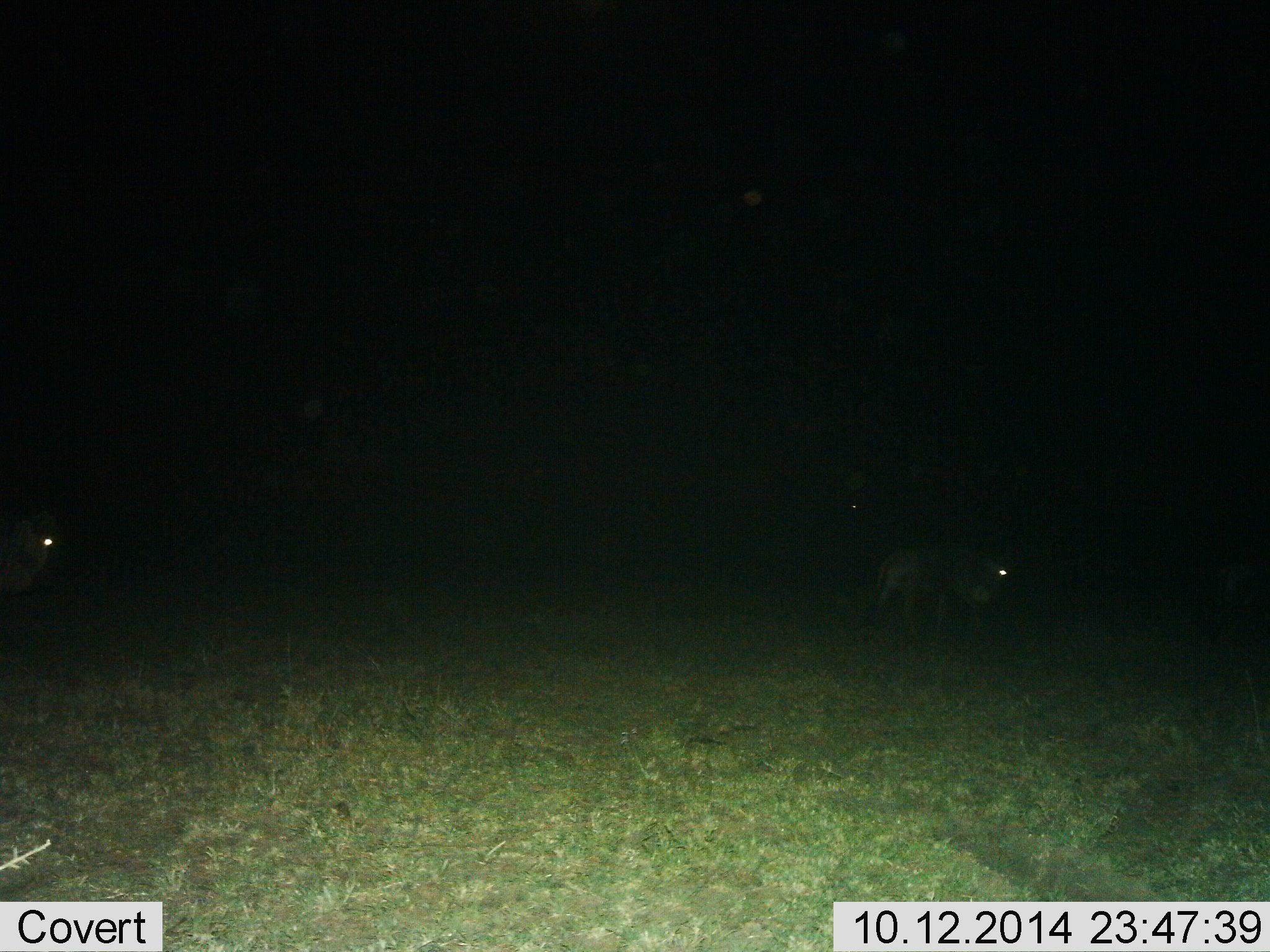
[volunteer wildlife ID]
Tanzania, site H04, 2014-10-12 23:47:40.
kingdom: Animalia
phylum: Chordata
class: Mammalia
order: Artiodactyla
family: Bovidae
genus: Connochaetes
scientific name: Connochaetes taurinus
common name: blue wildebeest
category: wildebeest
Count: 2.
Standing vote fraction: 10%.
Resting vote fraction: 0%.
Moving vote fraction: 100%.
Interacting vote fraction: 0%.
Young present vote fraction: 0%.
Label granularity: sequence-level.